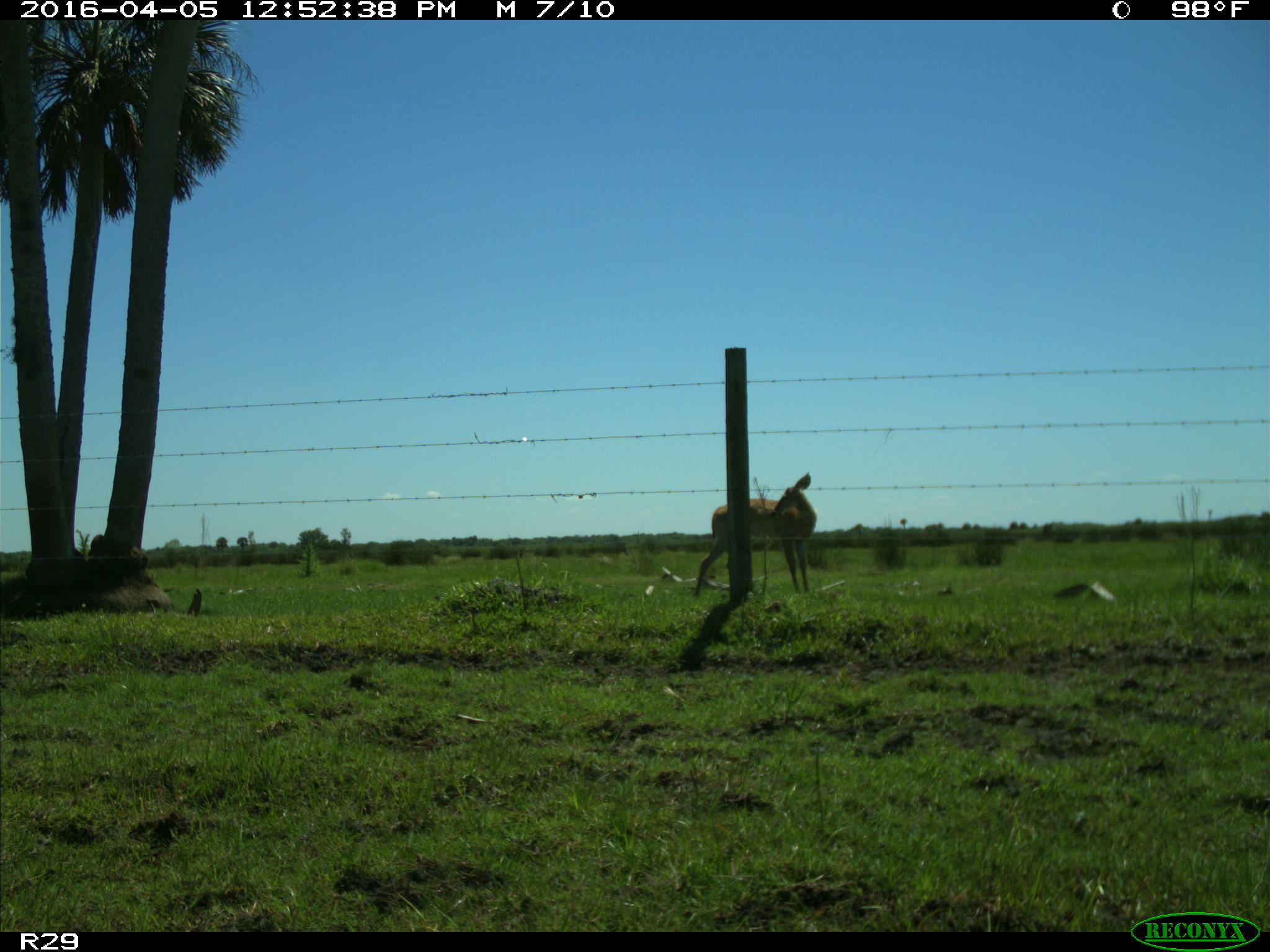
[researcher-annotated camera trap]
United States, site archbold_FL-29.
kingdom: Animalia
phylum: Chordata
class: Mammalia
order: Artiodactyla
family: Cervidae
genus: Odocoileus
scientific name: Odocoileus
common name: deer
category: unidentified deer